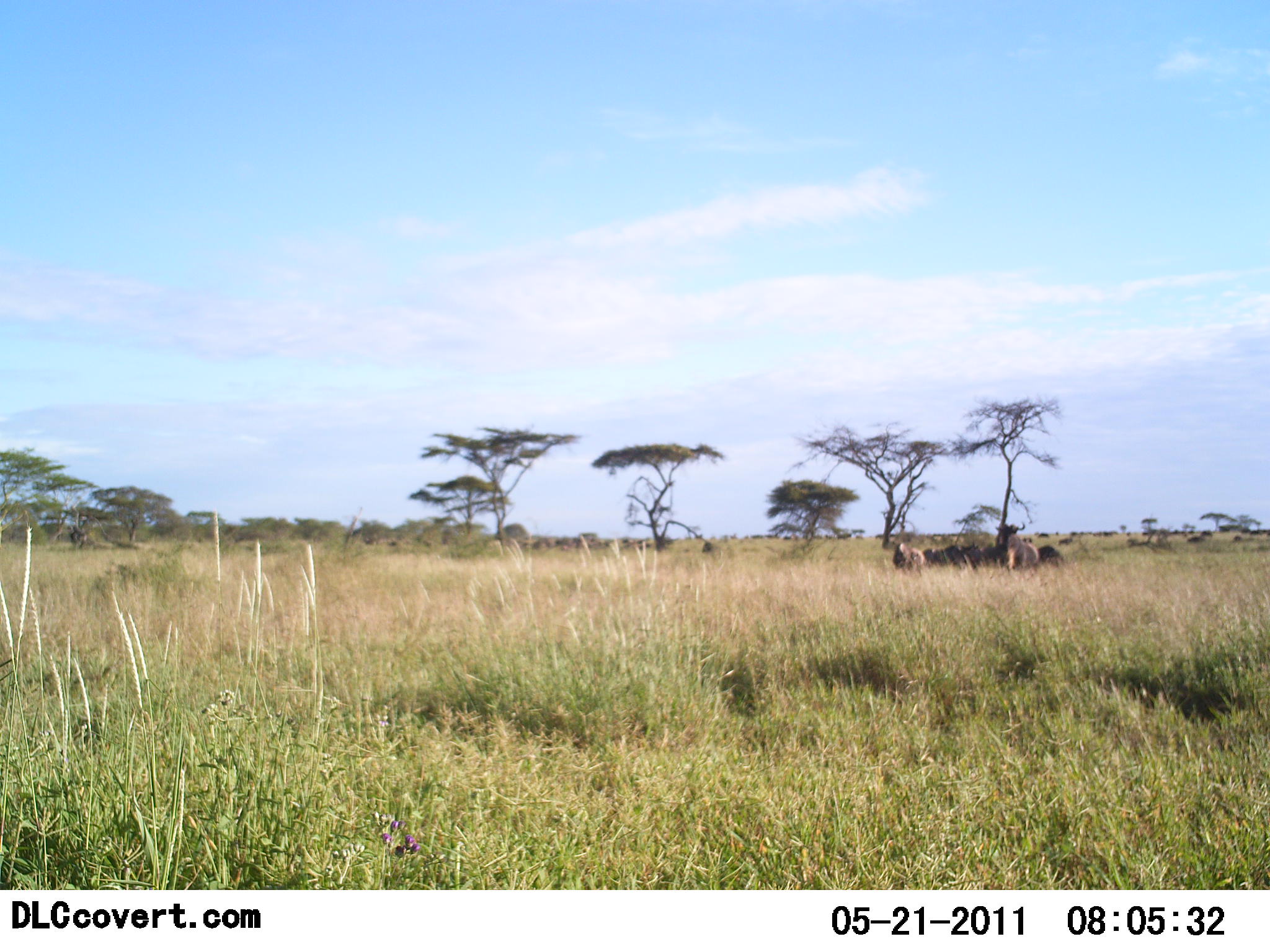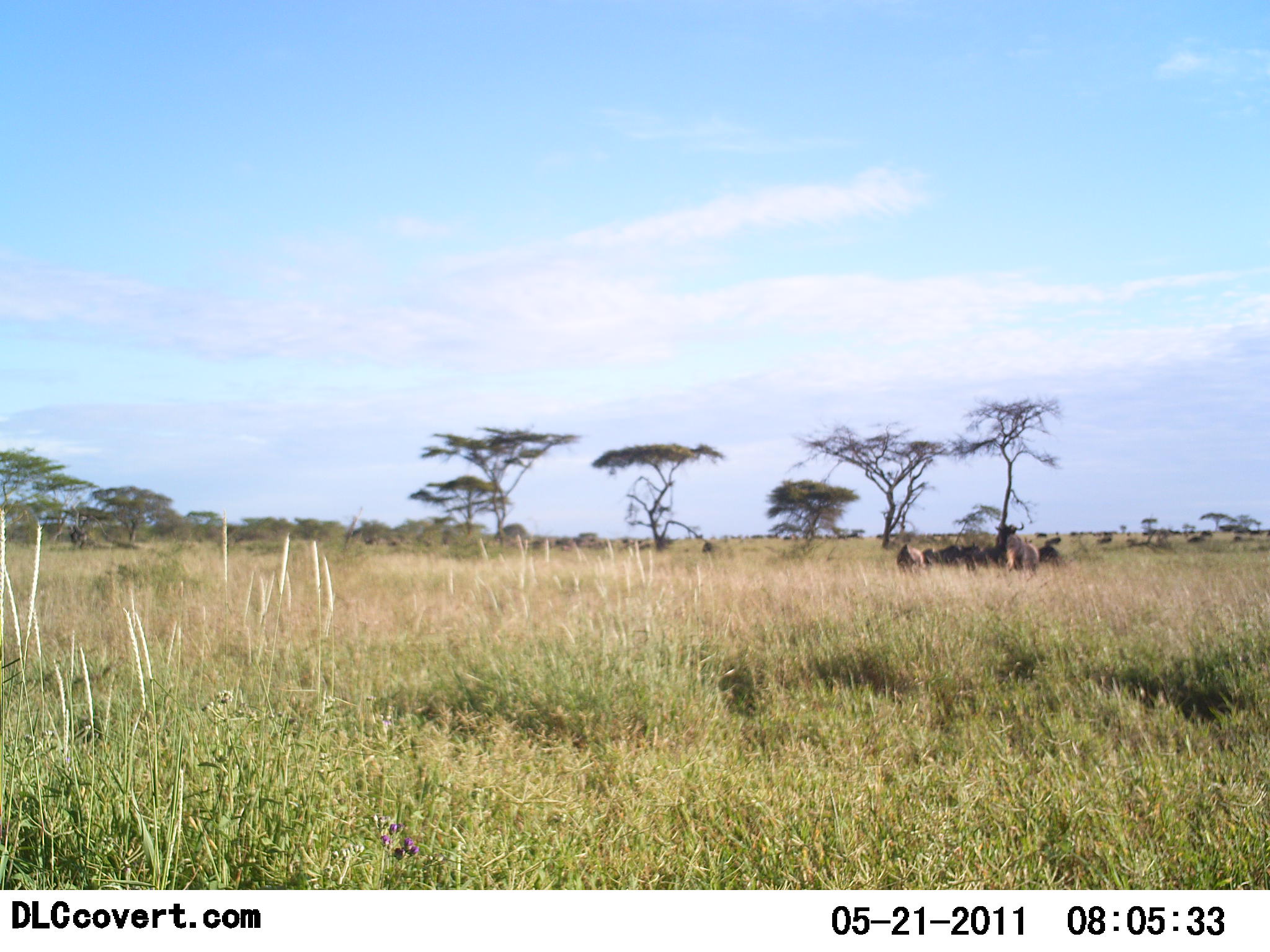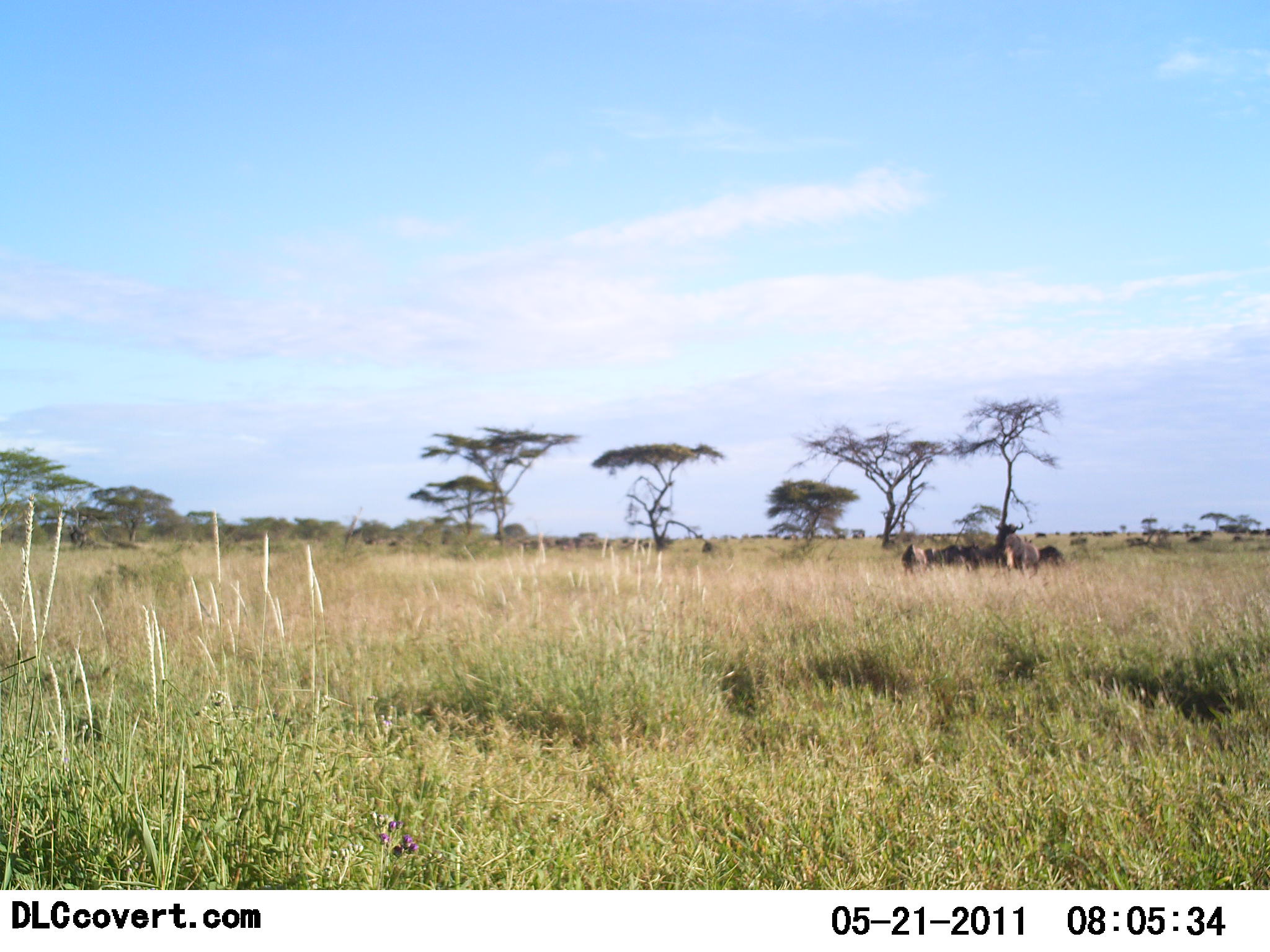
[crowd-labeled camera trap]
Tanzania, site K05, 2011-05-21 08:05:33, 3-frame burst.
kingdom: Animalia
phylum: Chordata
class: Mammalia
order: Artiodactyla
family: Bovidae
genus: Connochaetes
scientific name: Connochaetes taurinus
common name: blue wildebeest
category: wildebeest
Wildebeest (blue wildebeest) (Connochaetes taurinus), count 11-50. Behavior (volunteer vote fractions): standing 75%, resting 0%, moving 42%, interacting 0%. Young present (vote fraction): 8%. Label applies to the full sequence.